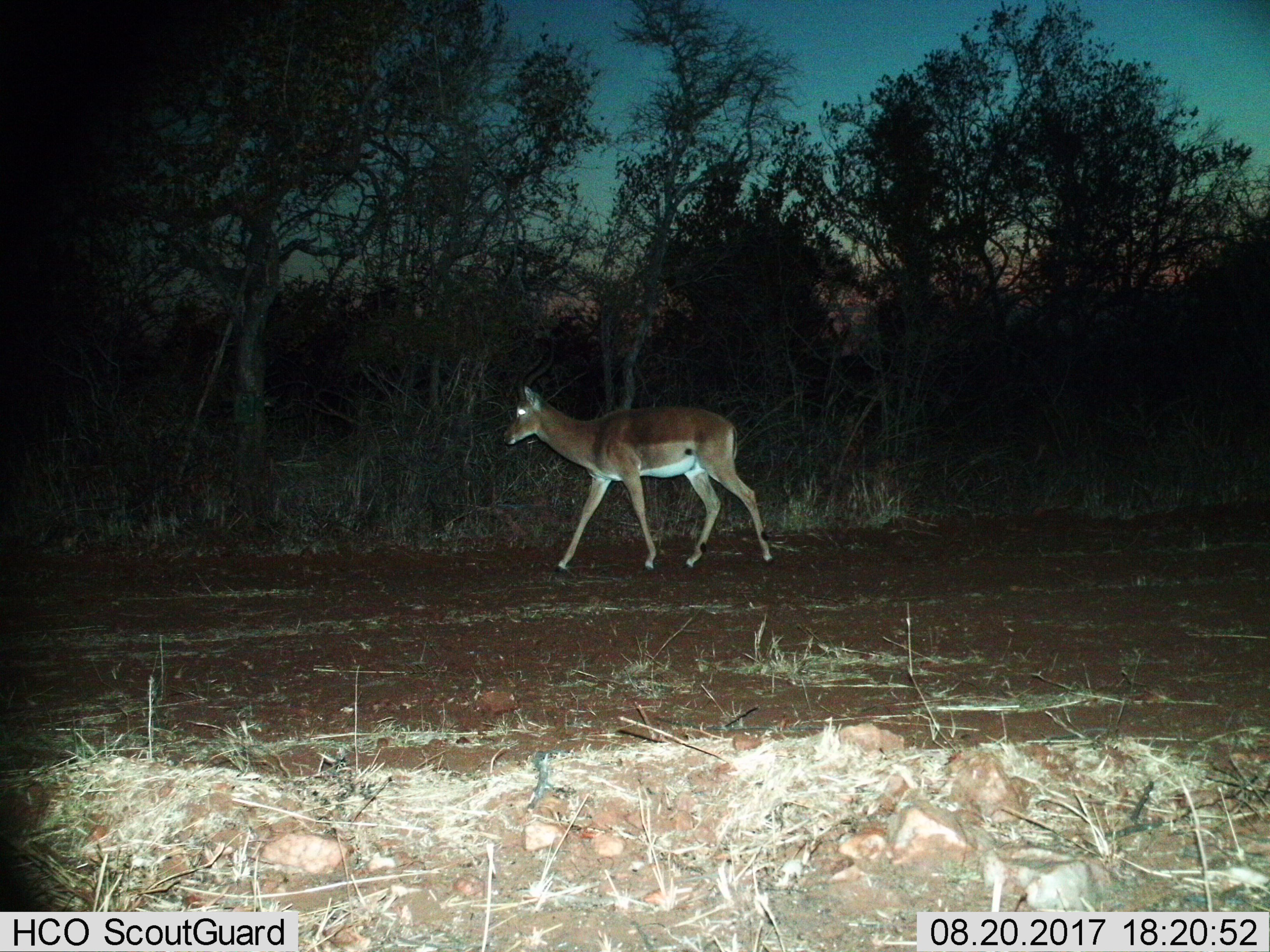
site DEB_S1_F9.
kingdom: Animalia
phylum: Chordata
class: Mammalia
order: Artiodactyla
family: Bovidae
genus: Aepyceros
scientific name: Aepyceros melampus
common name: impala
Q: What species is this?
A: Impala (Aepyceros melampus).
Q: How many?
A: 1.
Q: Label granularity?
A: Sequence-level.